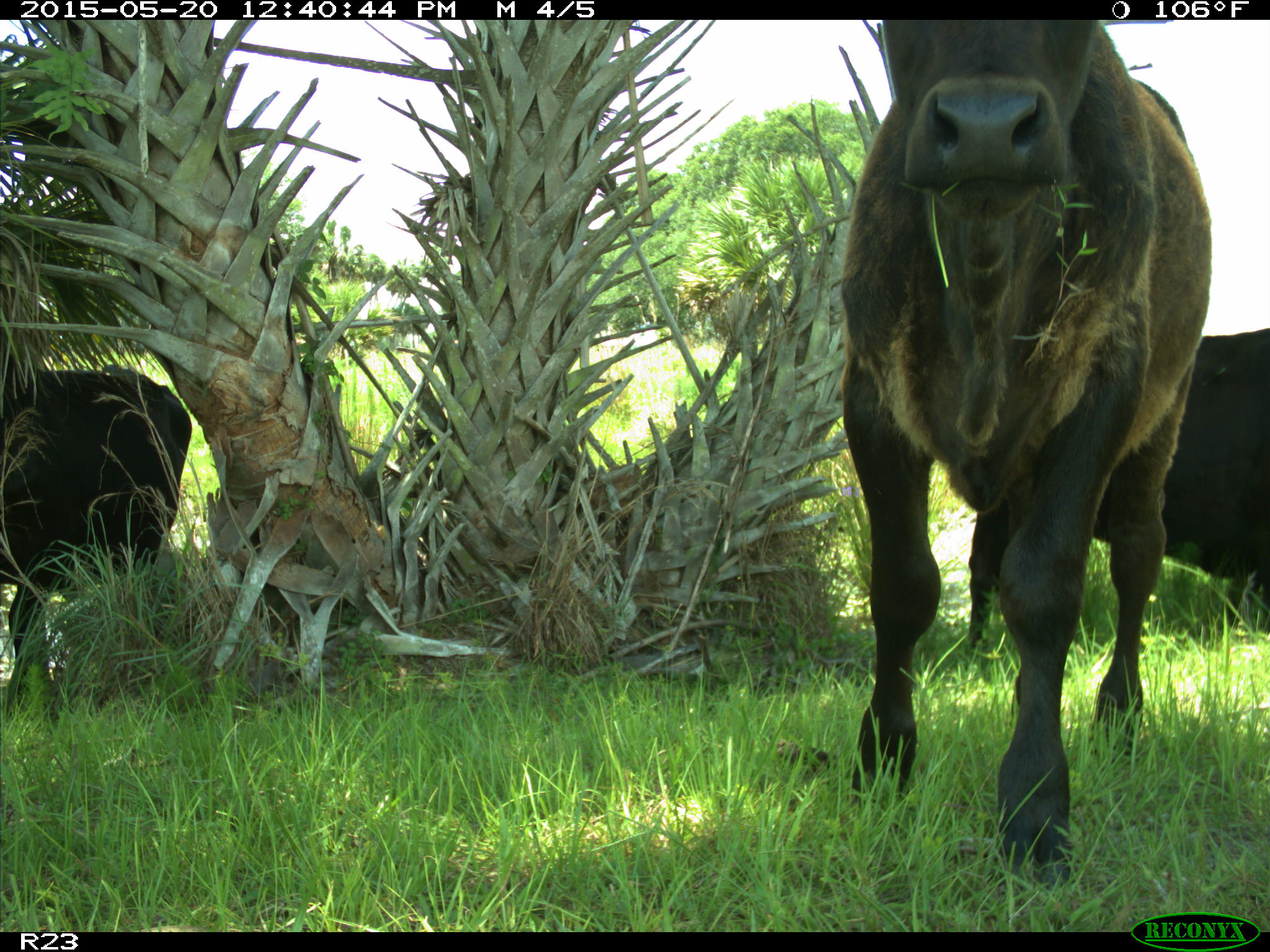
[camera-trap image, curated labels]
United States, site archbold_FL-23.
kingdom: Animalia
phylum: Chordata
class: Mammalia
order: Artiodactyla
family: Bovidae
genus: Bos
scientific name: Bos taurus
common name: domestic cow